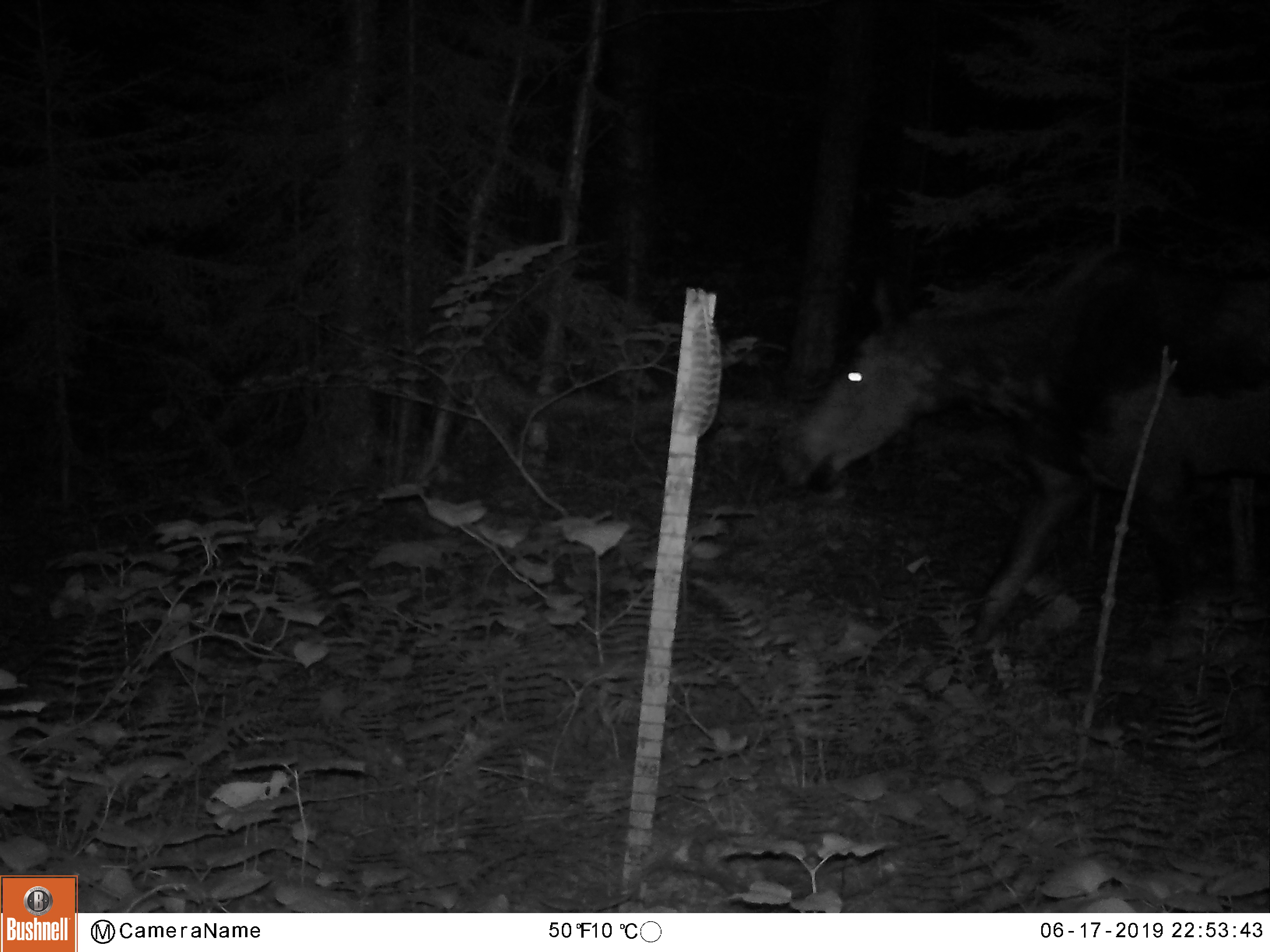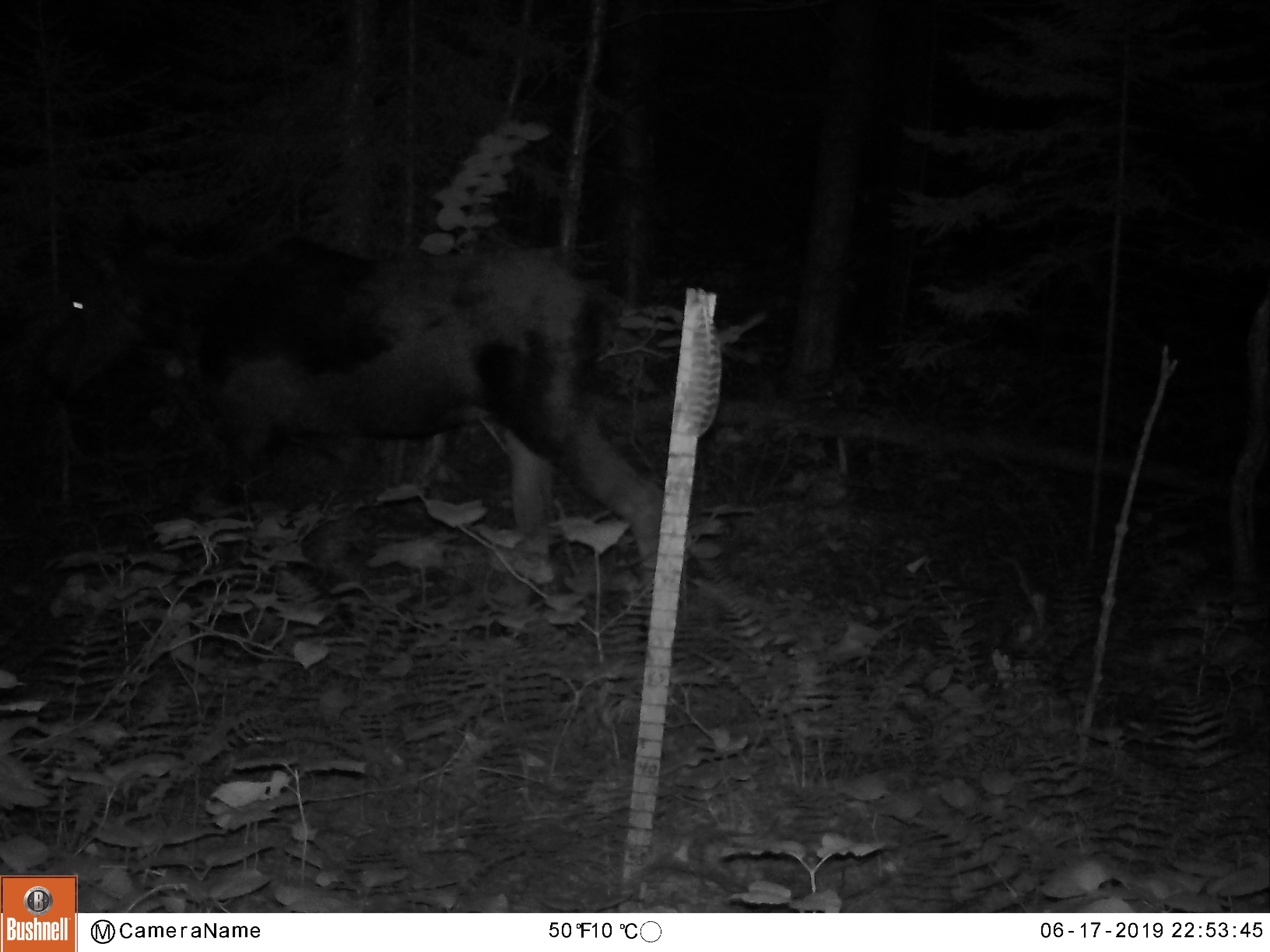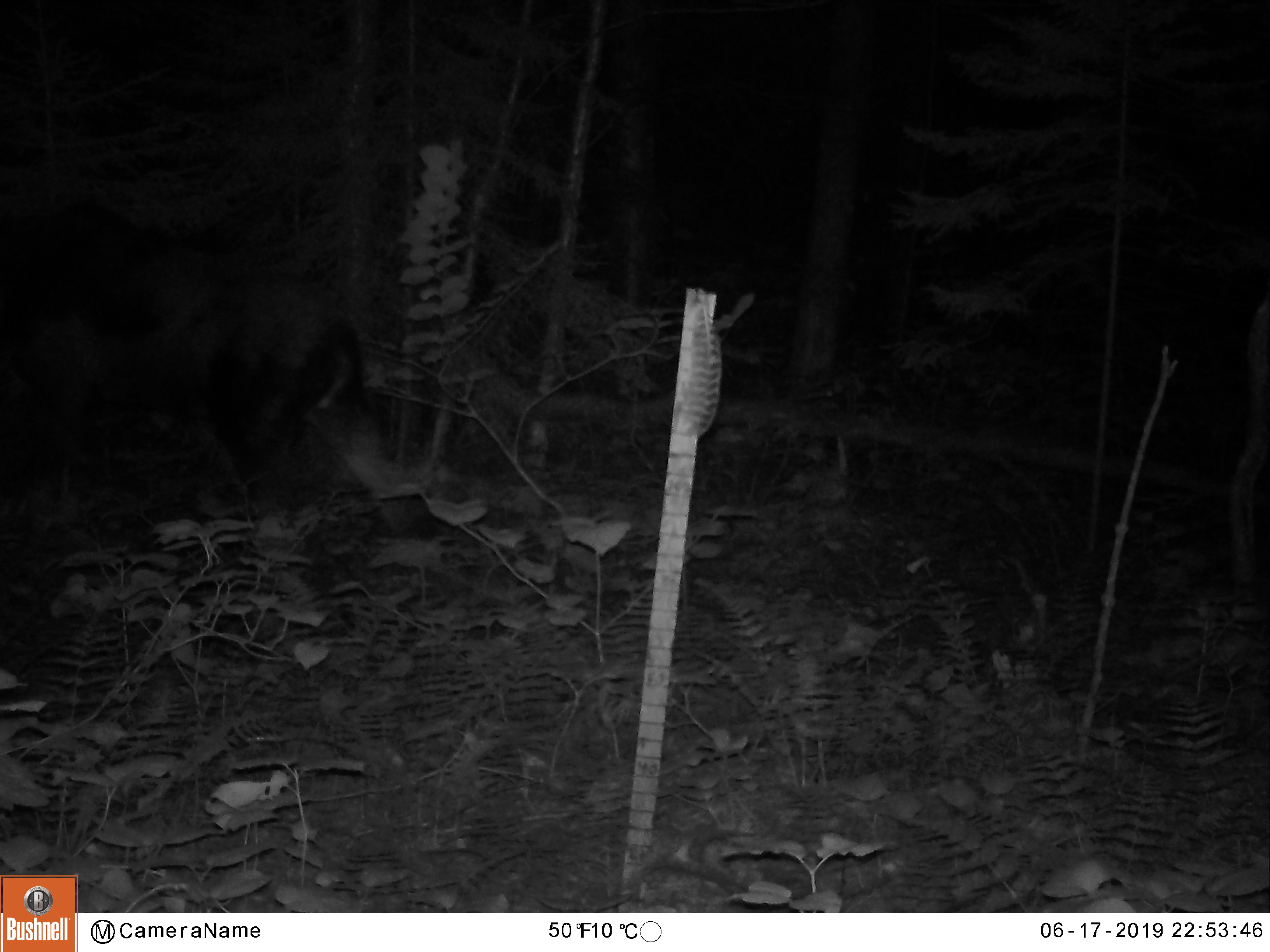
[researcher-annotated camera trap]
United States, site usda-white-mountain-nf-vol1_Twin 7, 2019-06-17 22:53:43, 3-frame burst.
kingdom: Animalia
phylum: Chordata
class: Mammalia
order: Artiodactyla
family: Cervidae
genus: Alces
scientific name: Alces alces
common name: moose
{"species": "moose (Alces alces)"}